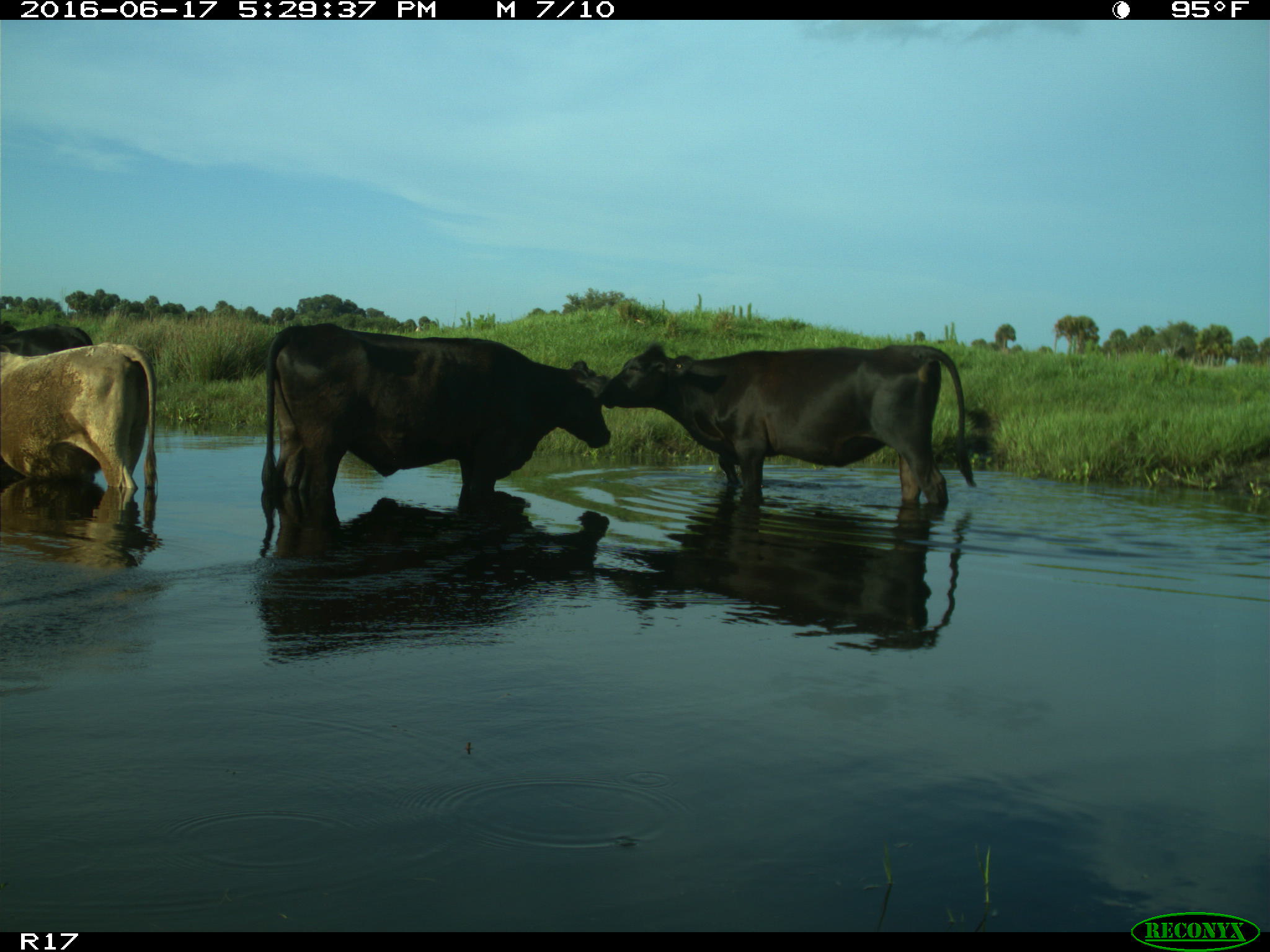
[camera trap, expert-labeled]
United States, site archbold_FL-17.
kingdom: Animalia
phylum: Chordata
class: Mammalia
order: Artiodactyla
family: Bovidae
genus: Bos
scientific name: Bos taurus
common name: domestic cow